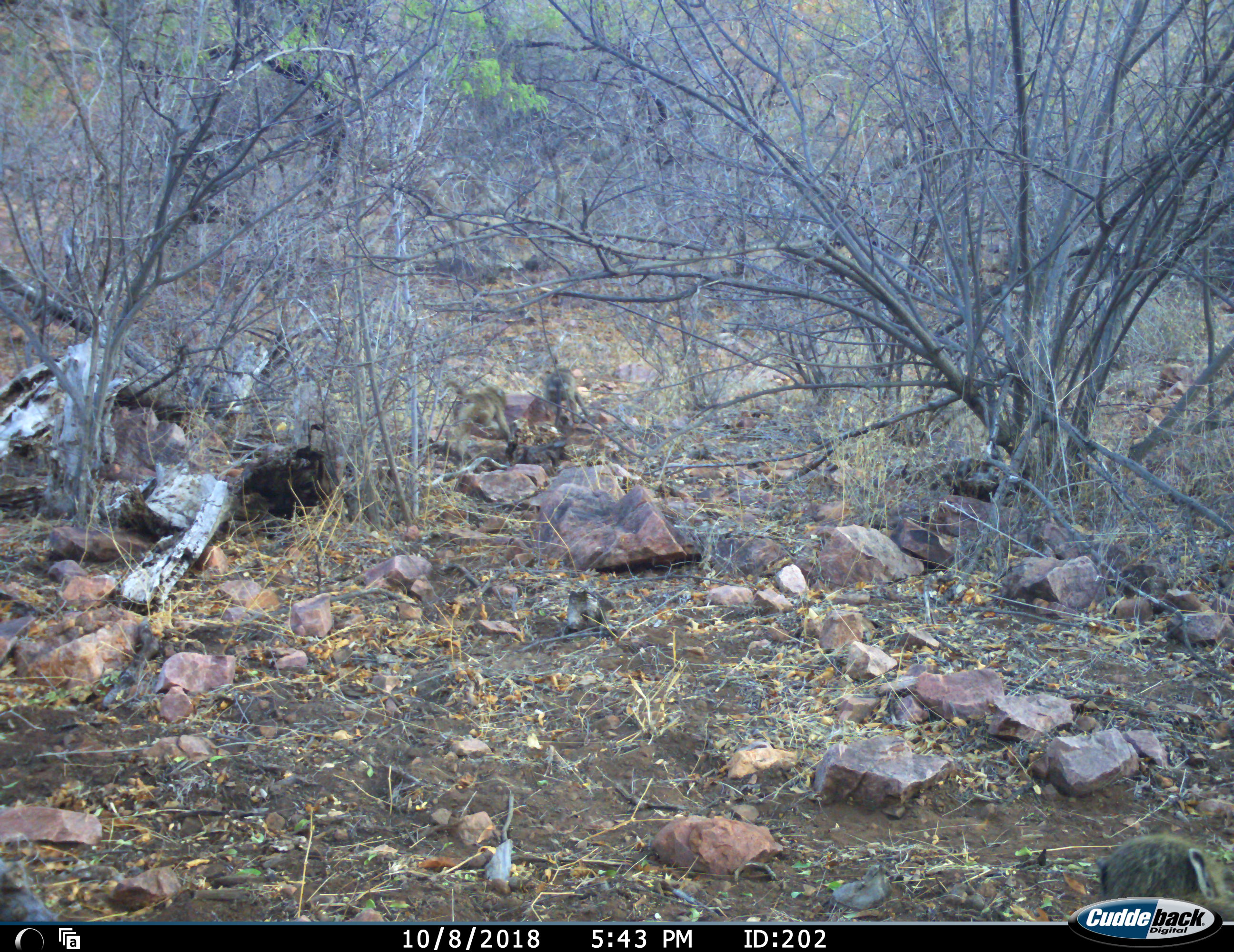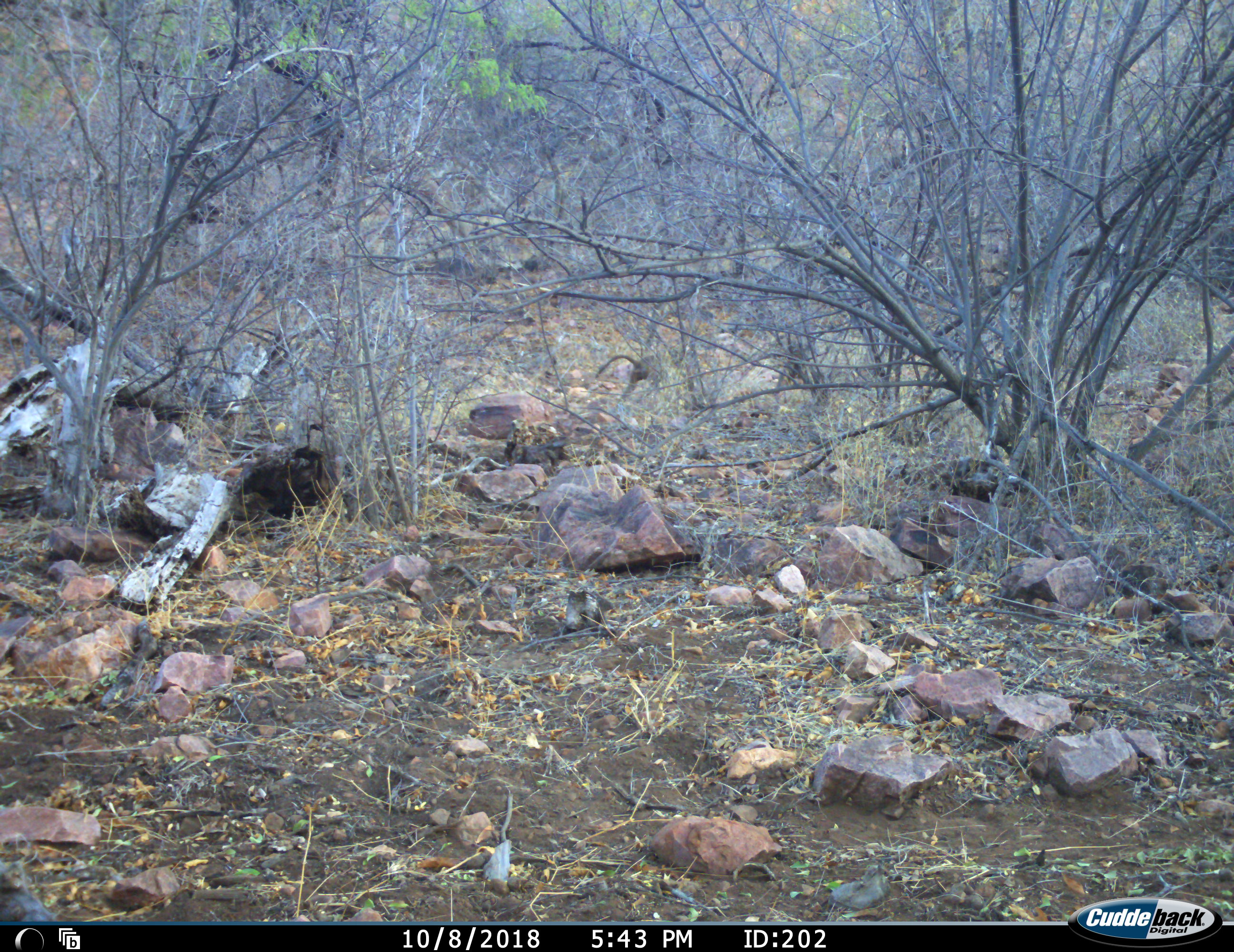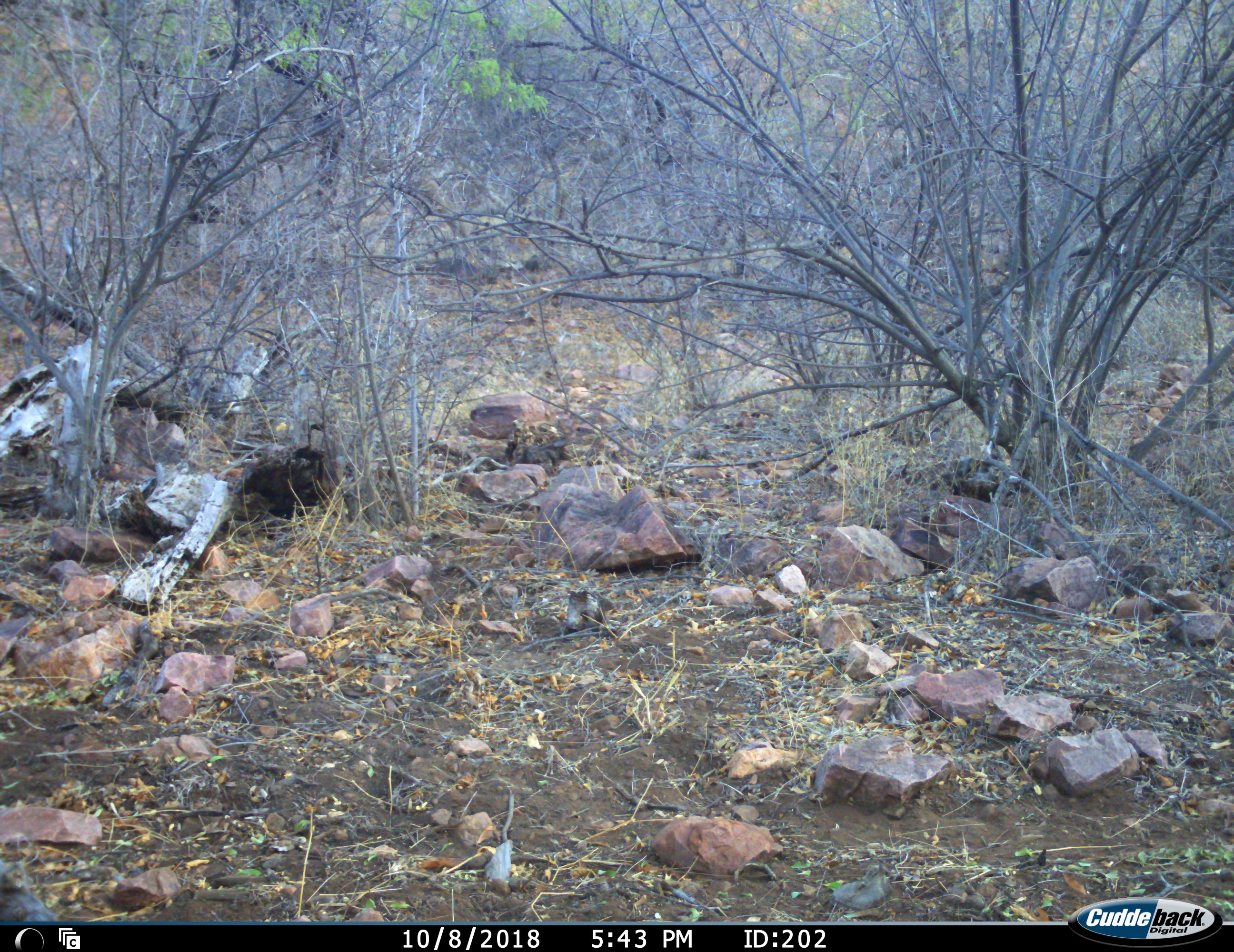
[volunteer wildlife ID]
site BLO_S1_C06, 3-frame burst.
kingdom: Animalia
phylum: Chordata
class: Mammalia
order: Primates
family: Cercopithecidae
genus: Papio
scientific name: Papio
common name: baboon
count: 3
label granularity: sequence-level